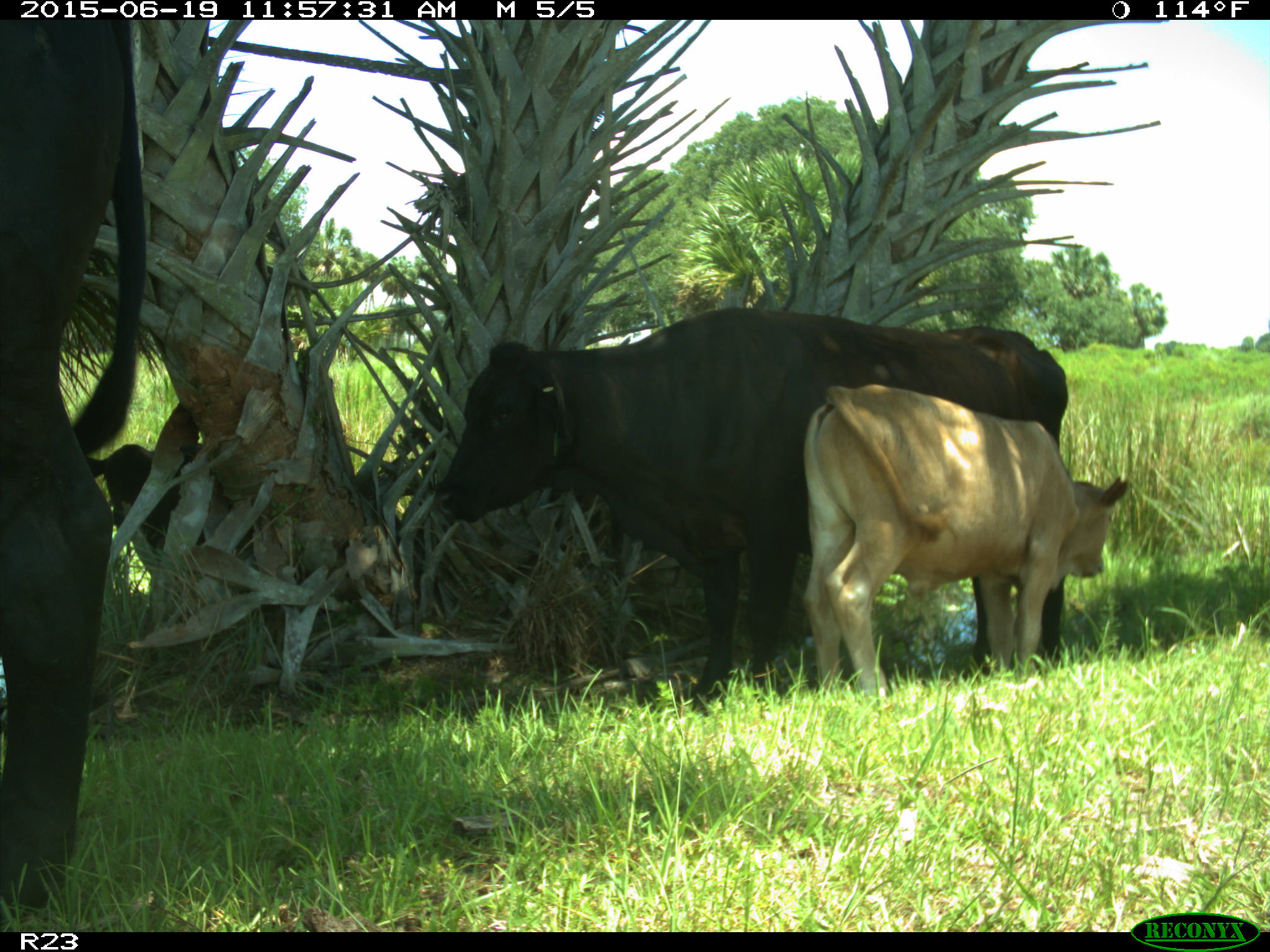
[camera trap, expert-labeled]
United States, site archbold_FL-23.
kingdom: Animalia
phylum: Chordata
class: Mammalia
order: Artiodactyla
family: Bovidae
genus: Bos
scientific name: Bos taurus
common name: domestic cow